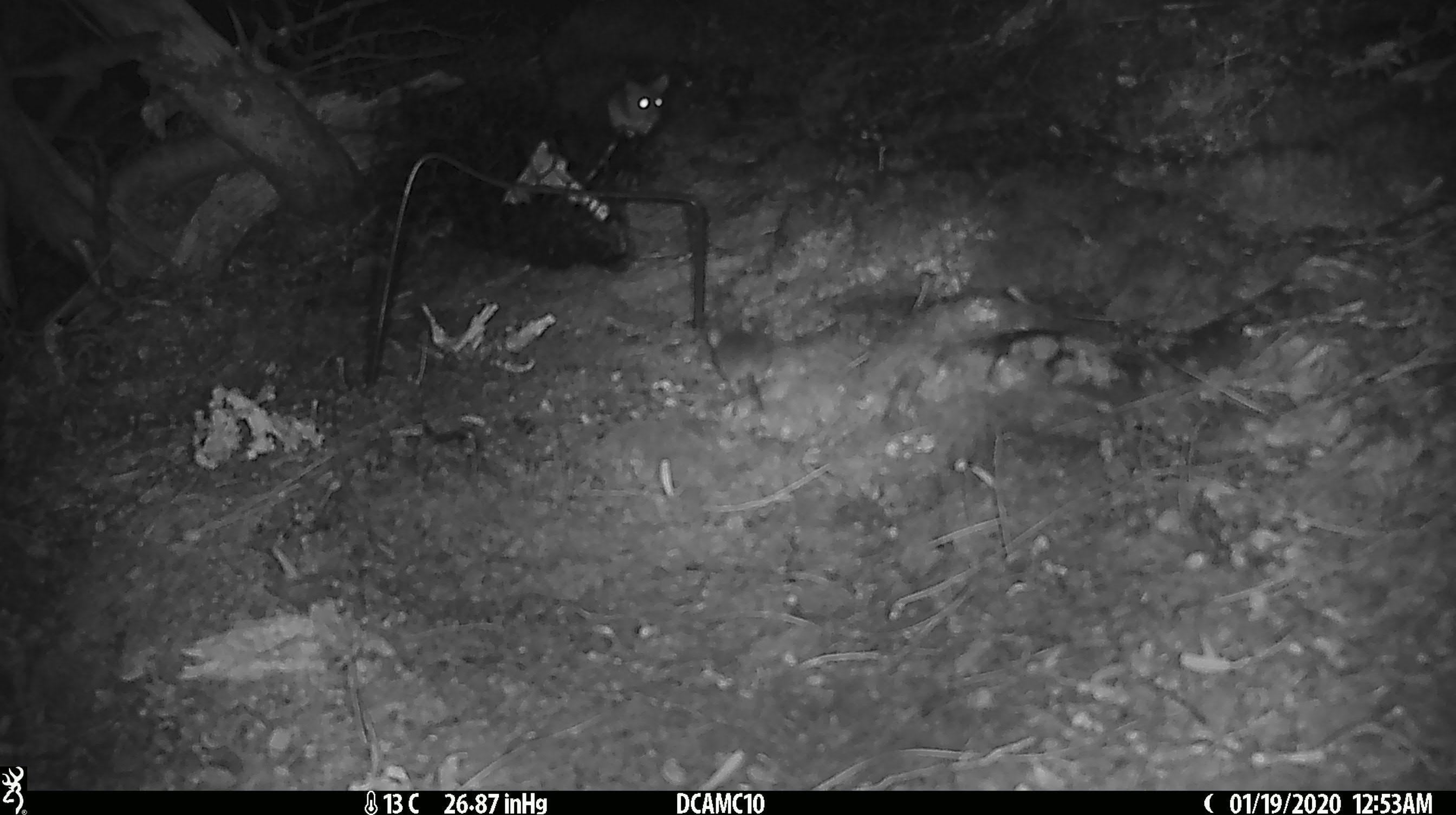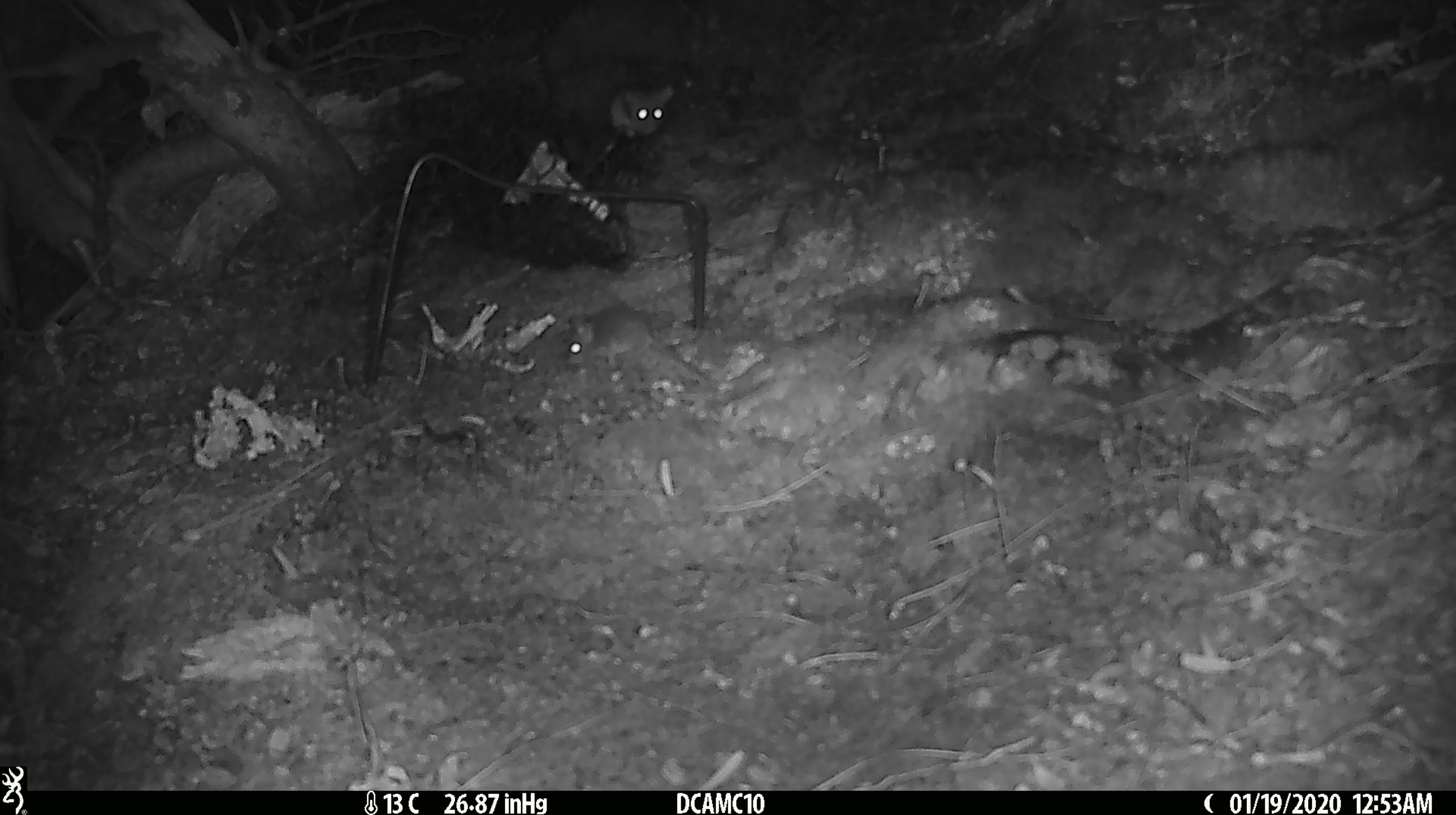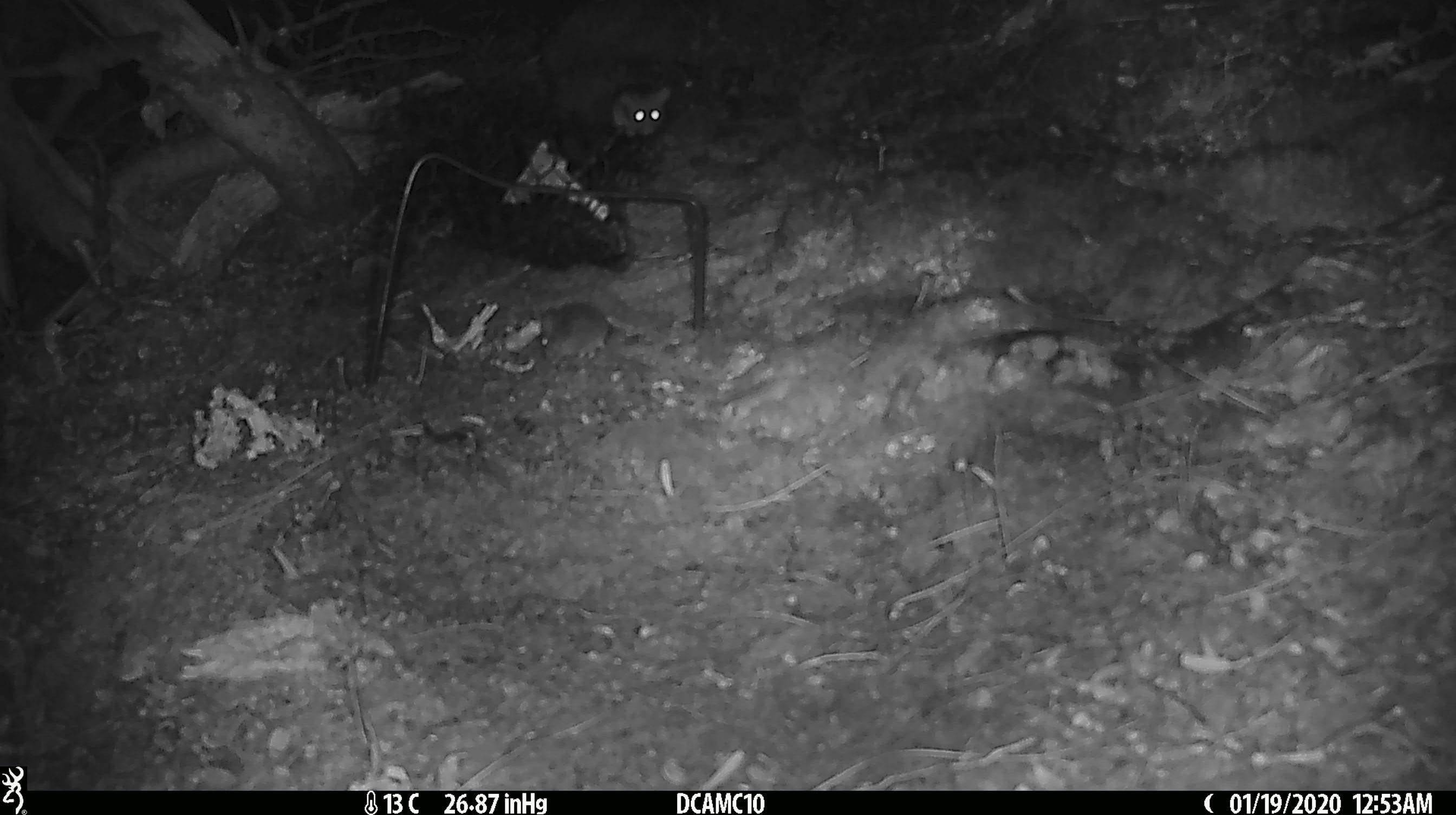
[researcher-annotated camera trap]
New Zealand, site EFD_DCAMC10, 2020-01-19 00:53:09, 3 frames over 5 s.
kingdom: Animalia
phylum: Chordata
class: Mammalia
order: Rodentia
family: Muridae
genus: Mus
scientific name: Mus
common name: mouse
Mouse (Mus).